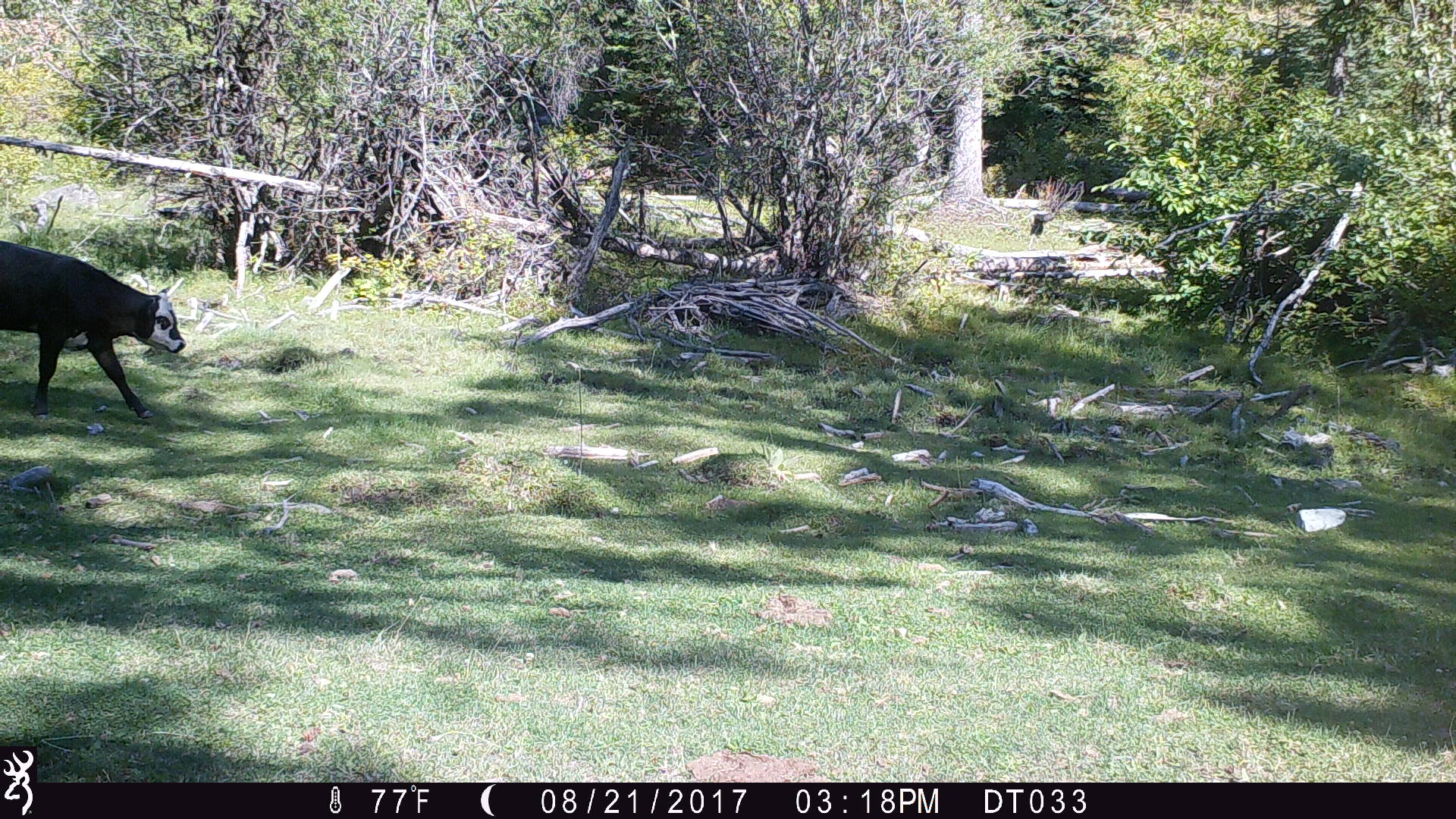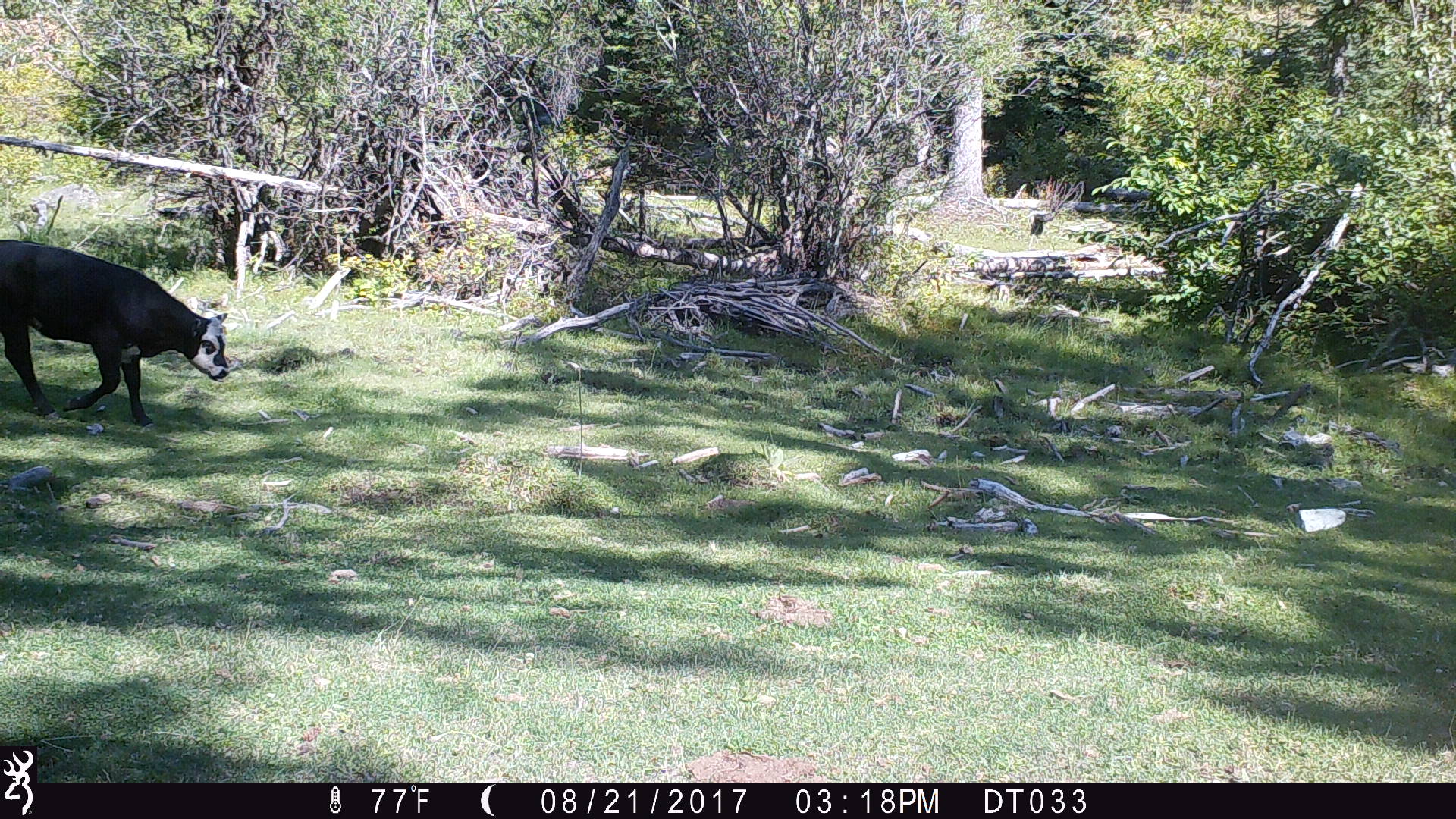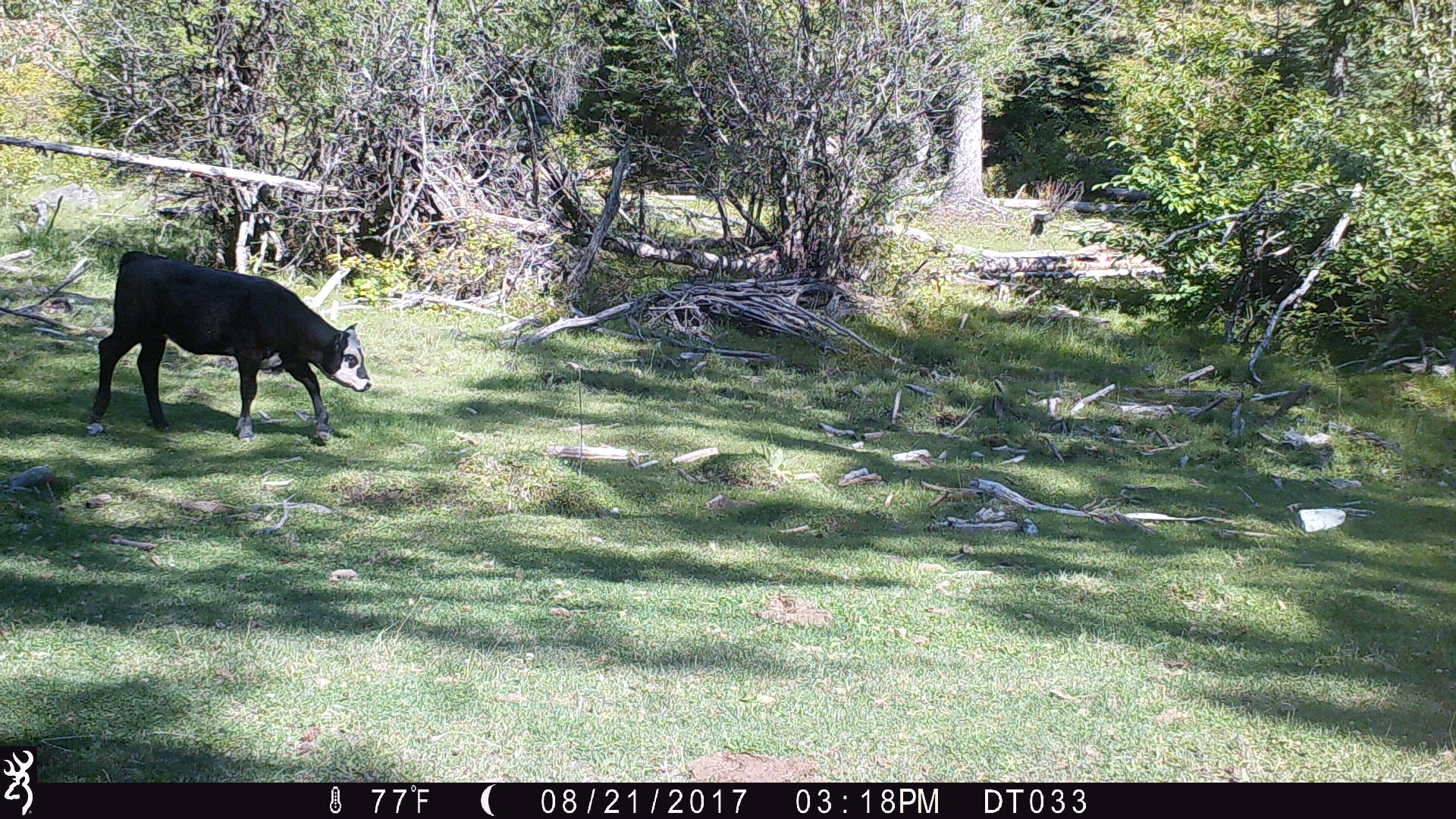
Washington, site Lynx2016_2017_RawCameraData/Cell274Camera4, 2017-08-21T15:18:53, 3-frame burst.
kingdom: Animalia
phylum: Chordata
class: Mammalia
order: Artiodactyla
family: Bovidae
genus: Bos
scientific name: Bos taurus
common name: domestic cattle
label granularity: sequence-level